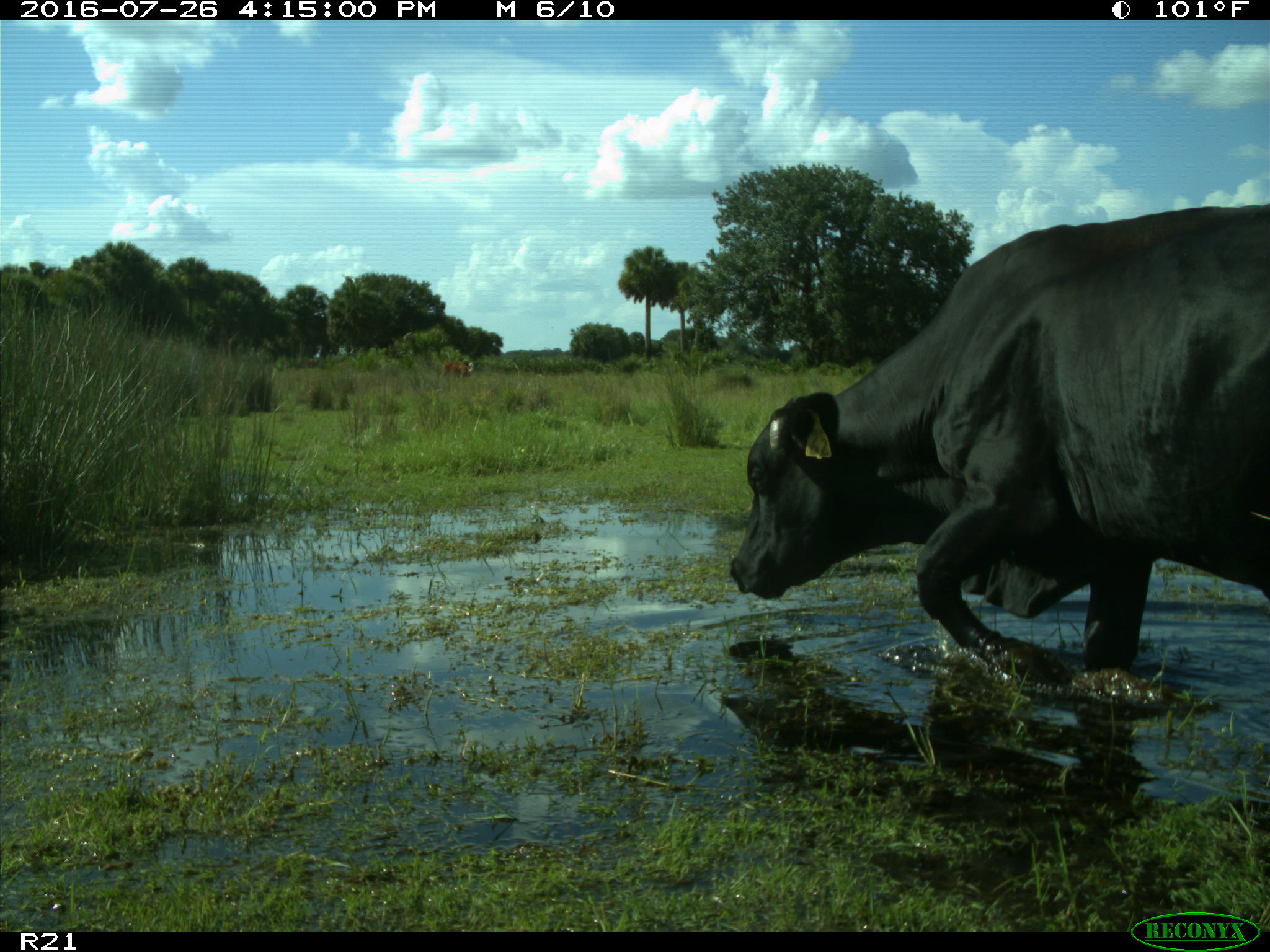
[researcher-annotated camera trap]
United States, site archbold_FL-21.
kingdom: Animalia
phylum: Chordata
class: Mammalia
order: Artiodactyla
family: Bovidae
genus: Bos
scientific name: Bos taurus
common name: domestic cow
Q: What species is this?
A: Bos taurus (domestic cow).